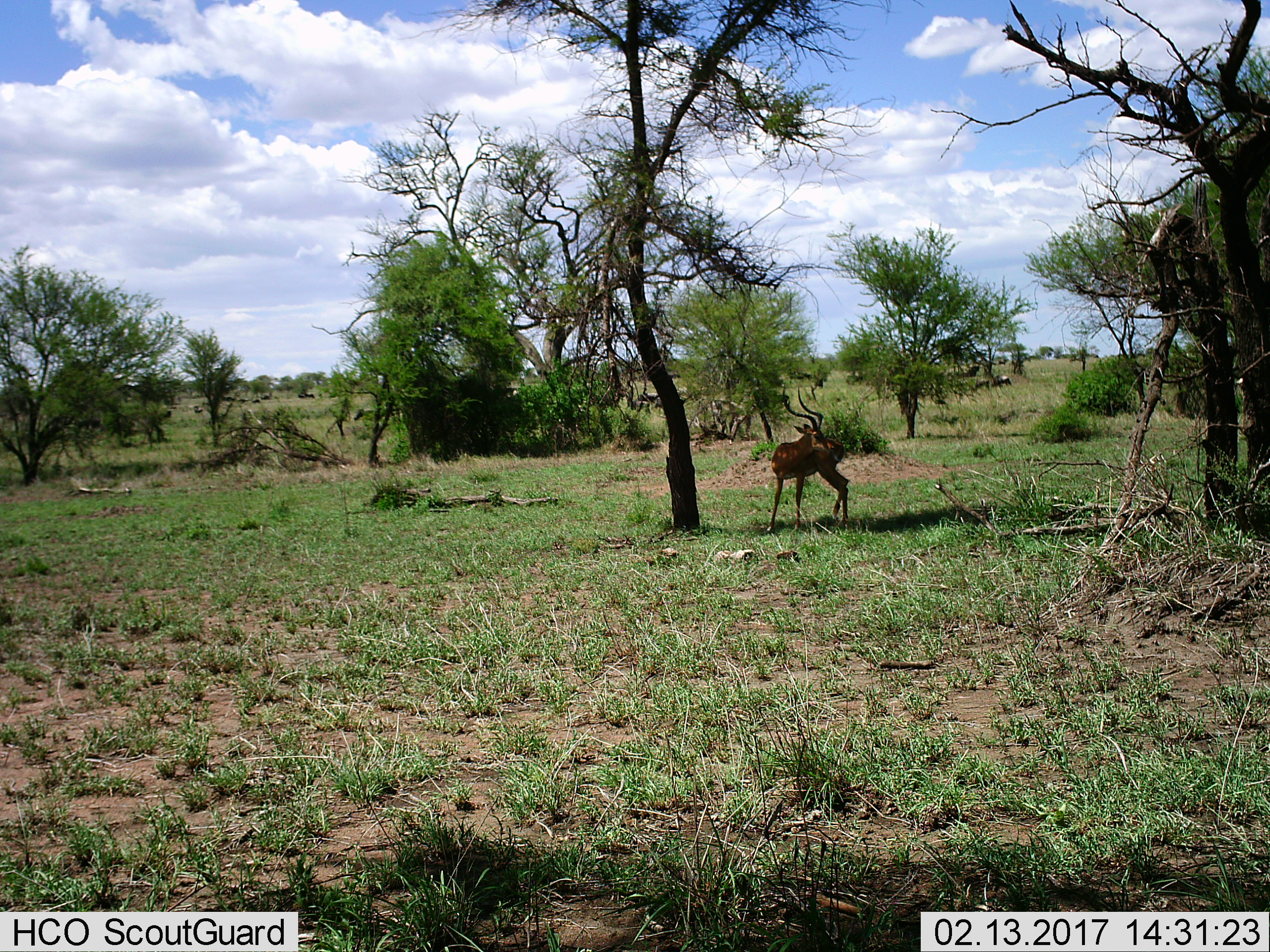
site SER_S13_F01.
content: unidentified animal